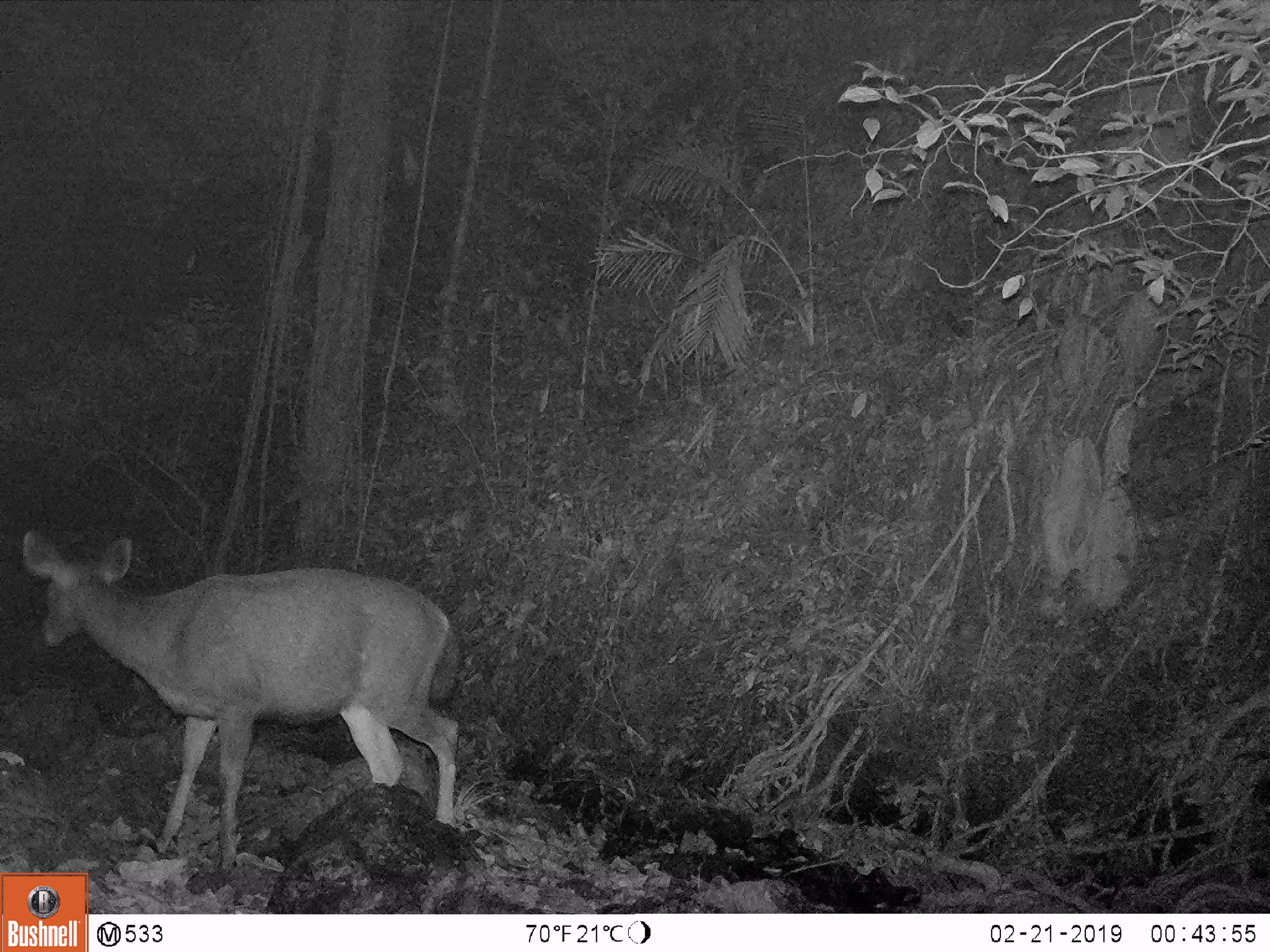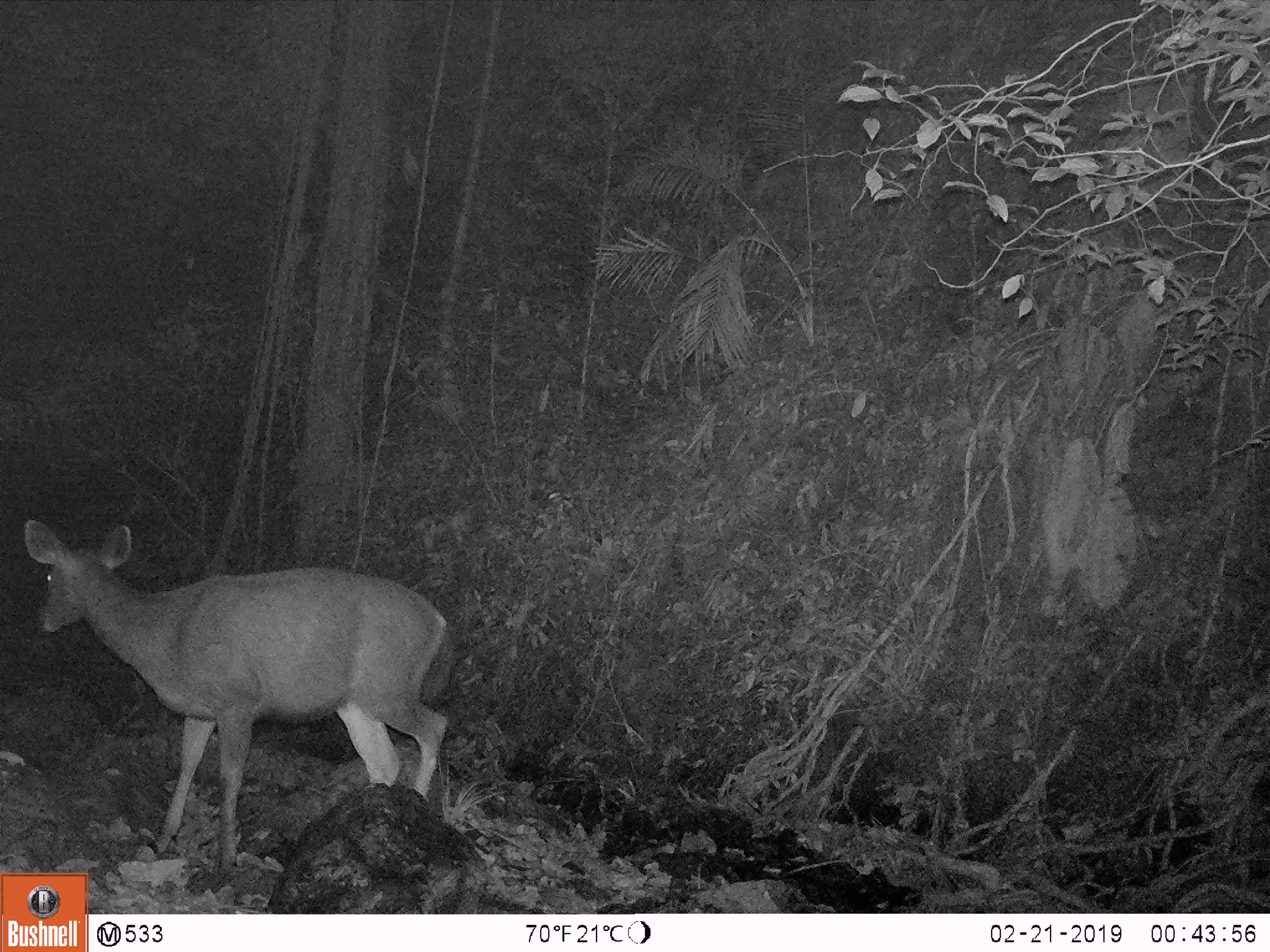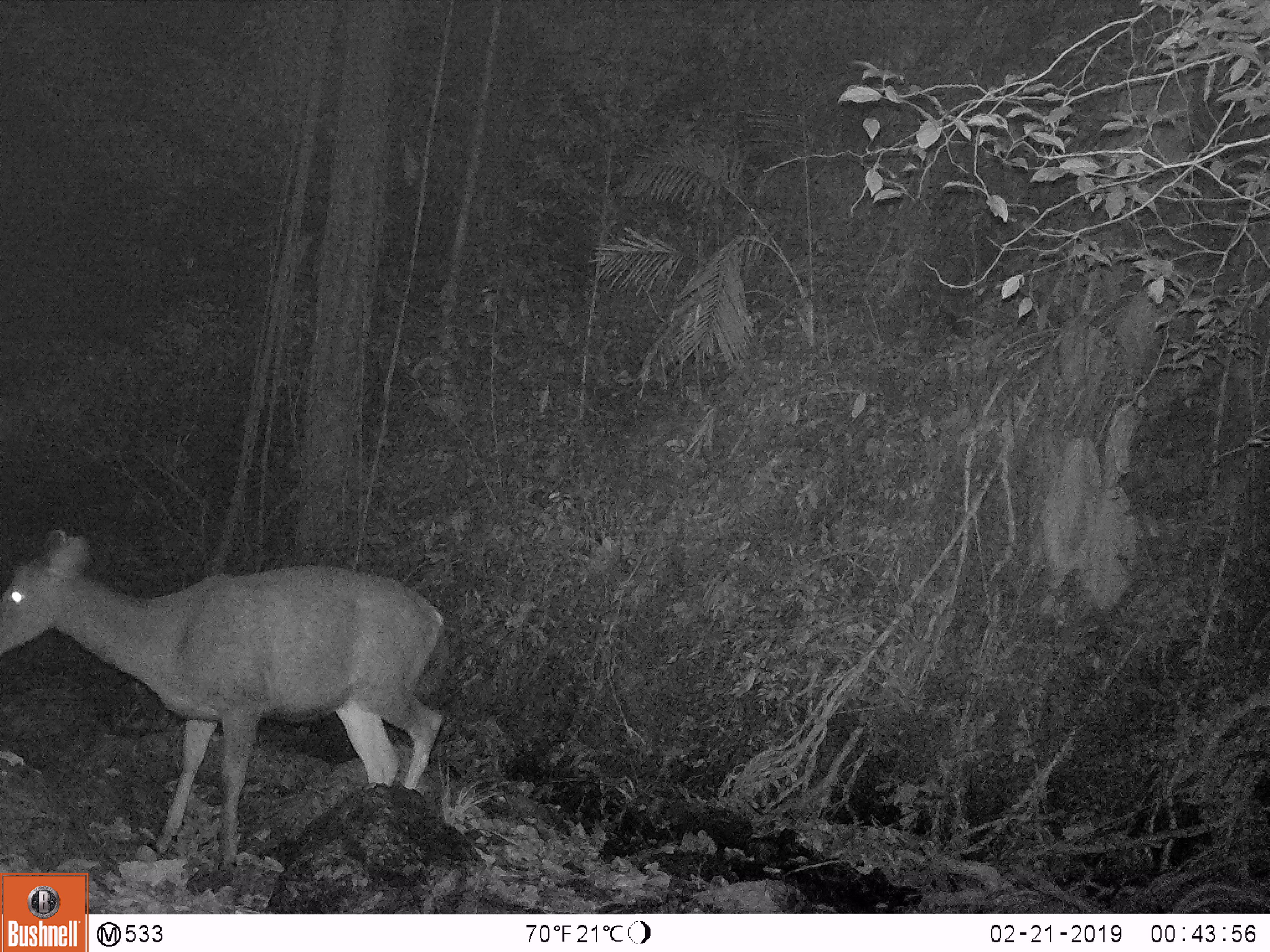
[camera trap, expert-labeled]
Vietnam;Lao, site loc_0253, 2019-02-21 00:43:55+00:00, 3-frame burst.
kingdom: Animalia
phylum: Chordata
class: Mammalia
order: Artiodactyla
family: Cervidae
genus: Rusa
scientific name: Rusa unicolor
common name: sambar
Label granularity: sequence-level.